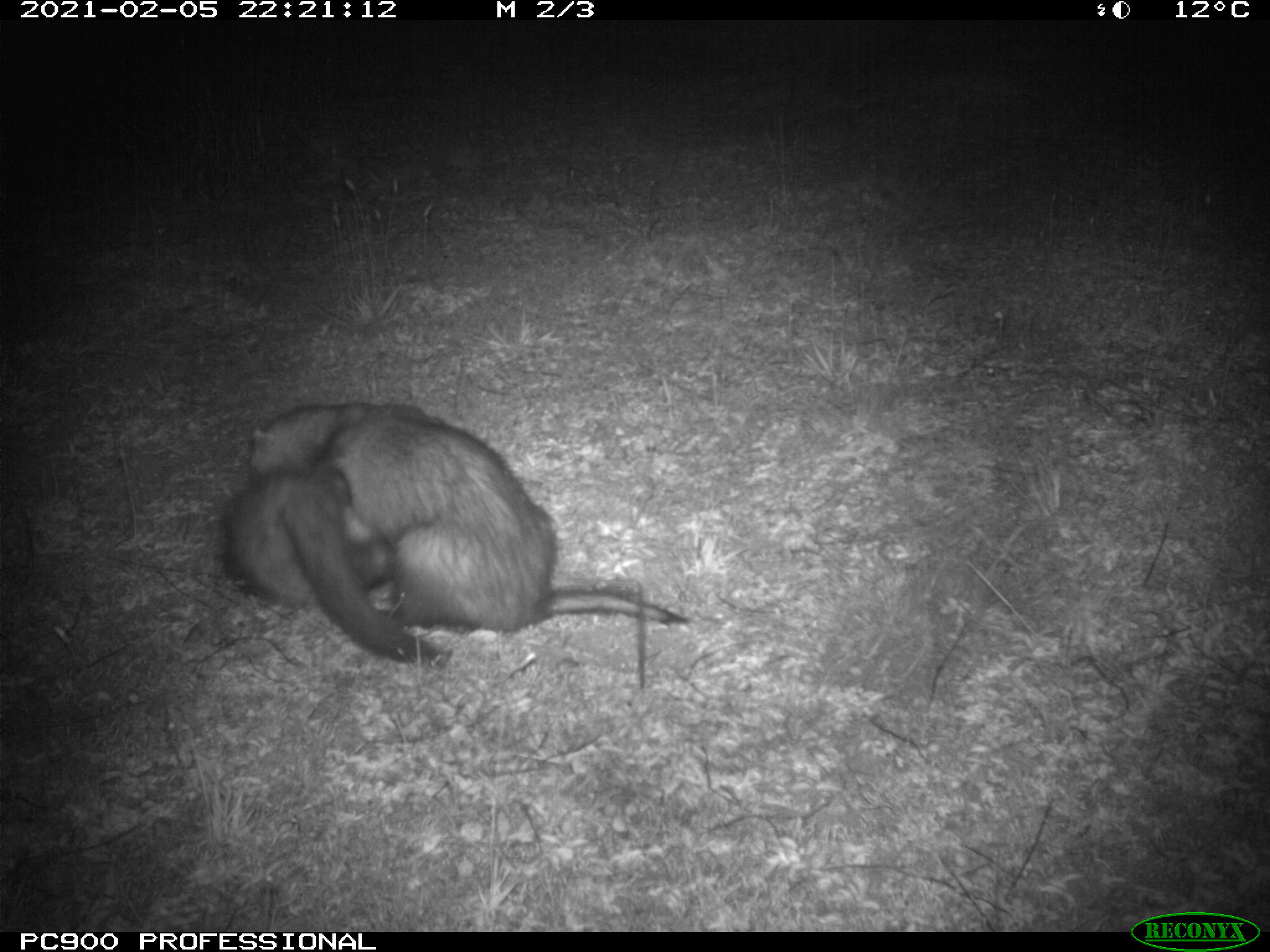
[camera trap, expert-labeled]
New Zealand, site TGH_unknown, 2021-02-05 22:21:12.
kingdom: Animalia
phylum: Chordata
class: Mammalia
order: Carnivora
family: Mustelidae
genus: Mustela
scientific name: Mustela furo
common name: ferret